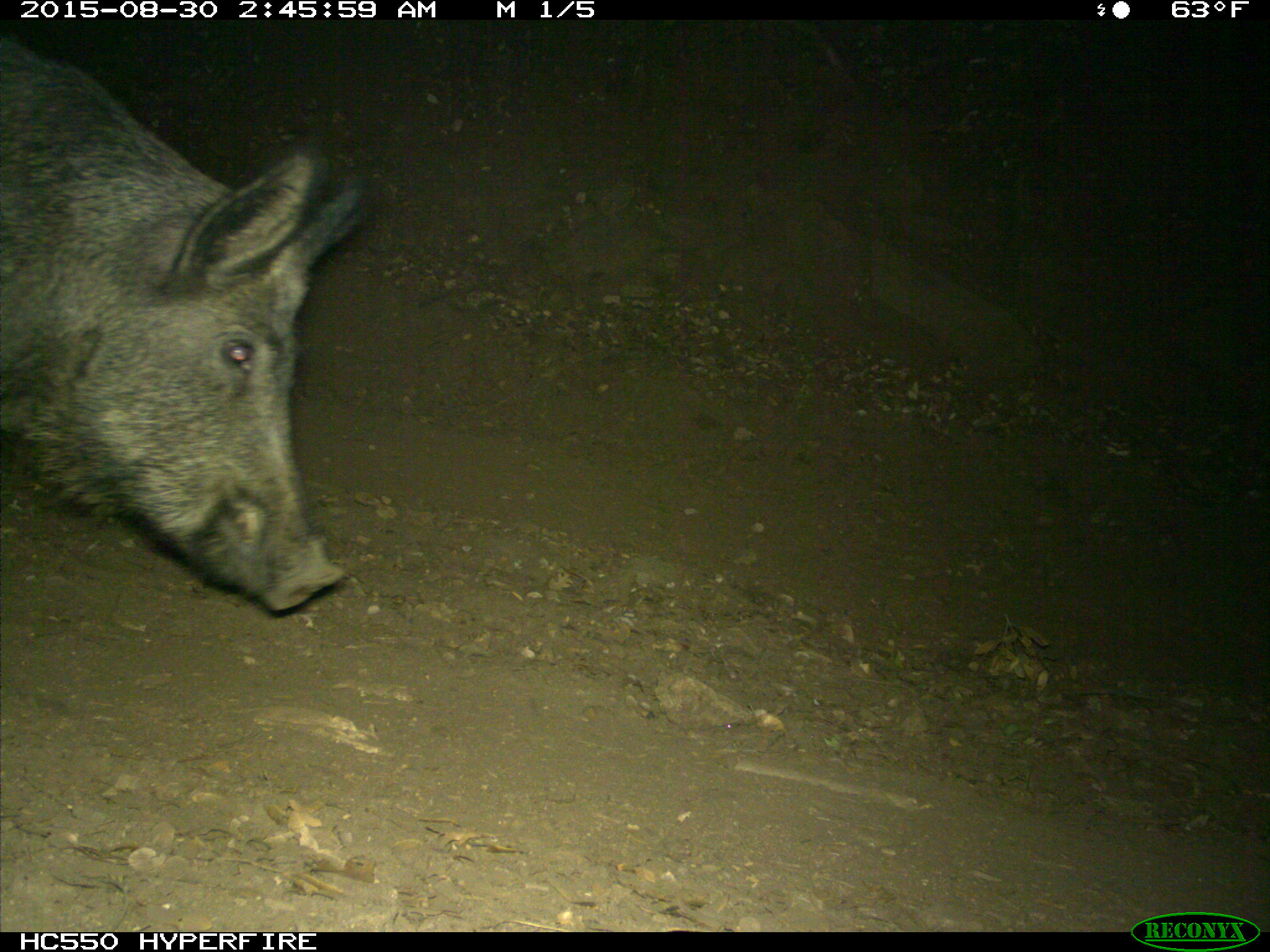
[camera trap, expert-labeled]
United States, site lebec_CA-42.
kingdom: Animalia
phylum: Chordata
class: Mammalia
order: Artiodactyla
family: Suidae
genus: Sus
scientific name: Sus scrofa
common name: wild boar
Sus scrofa (wild boar).